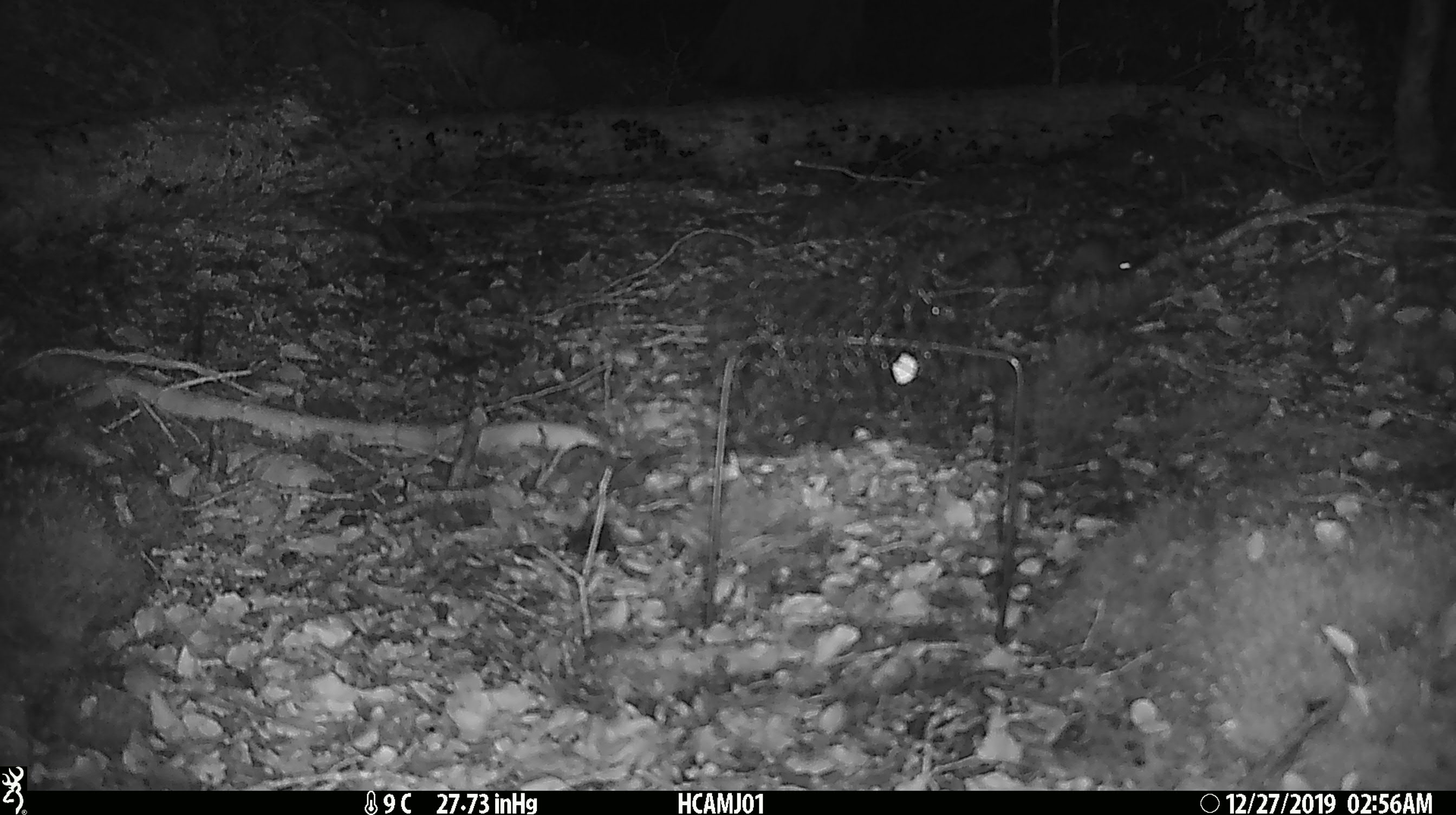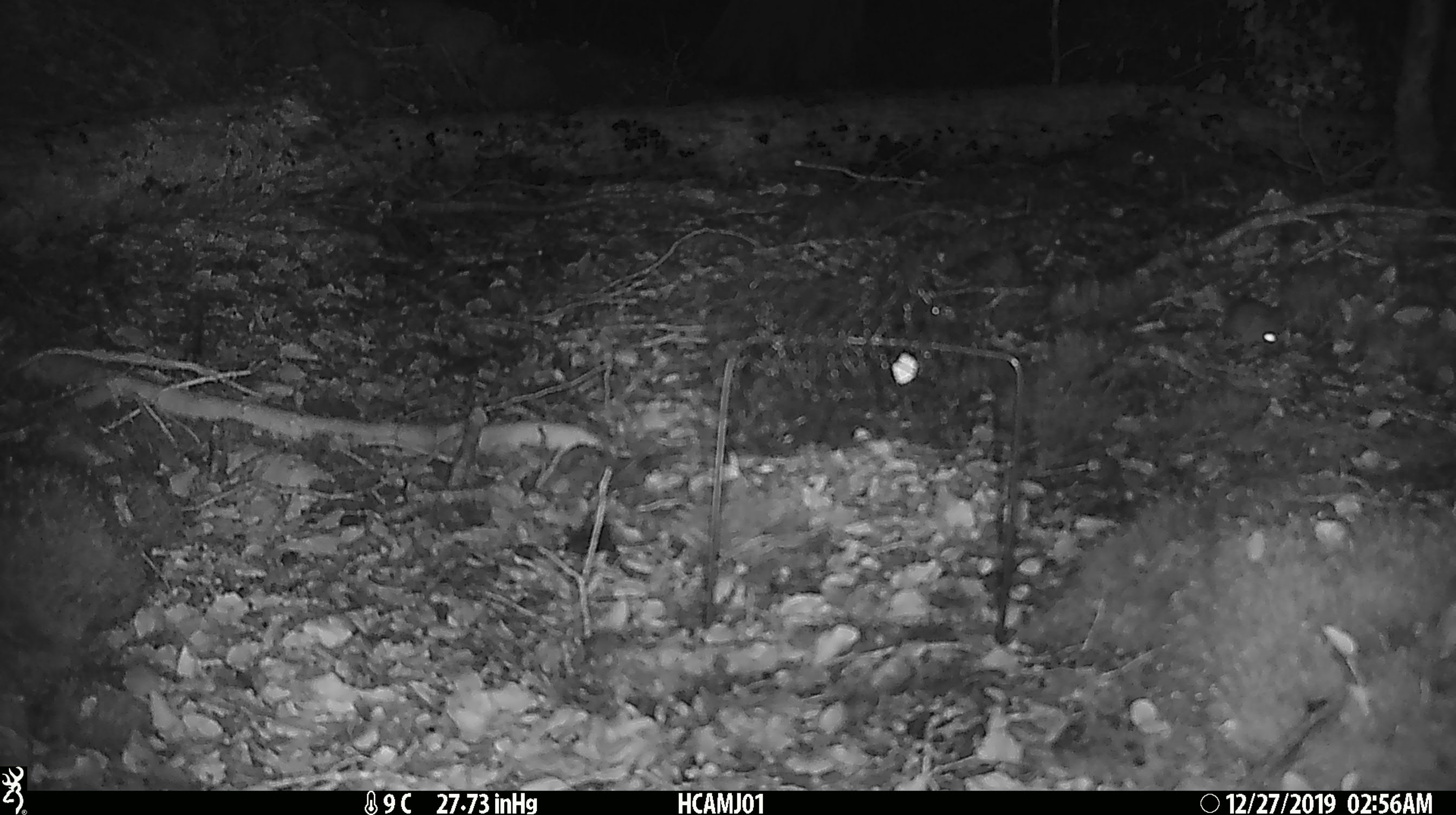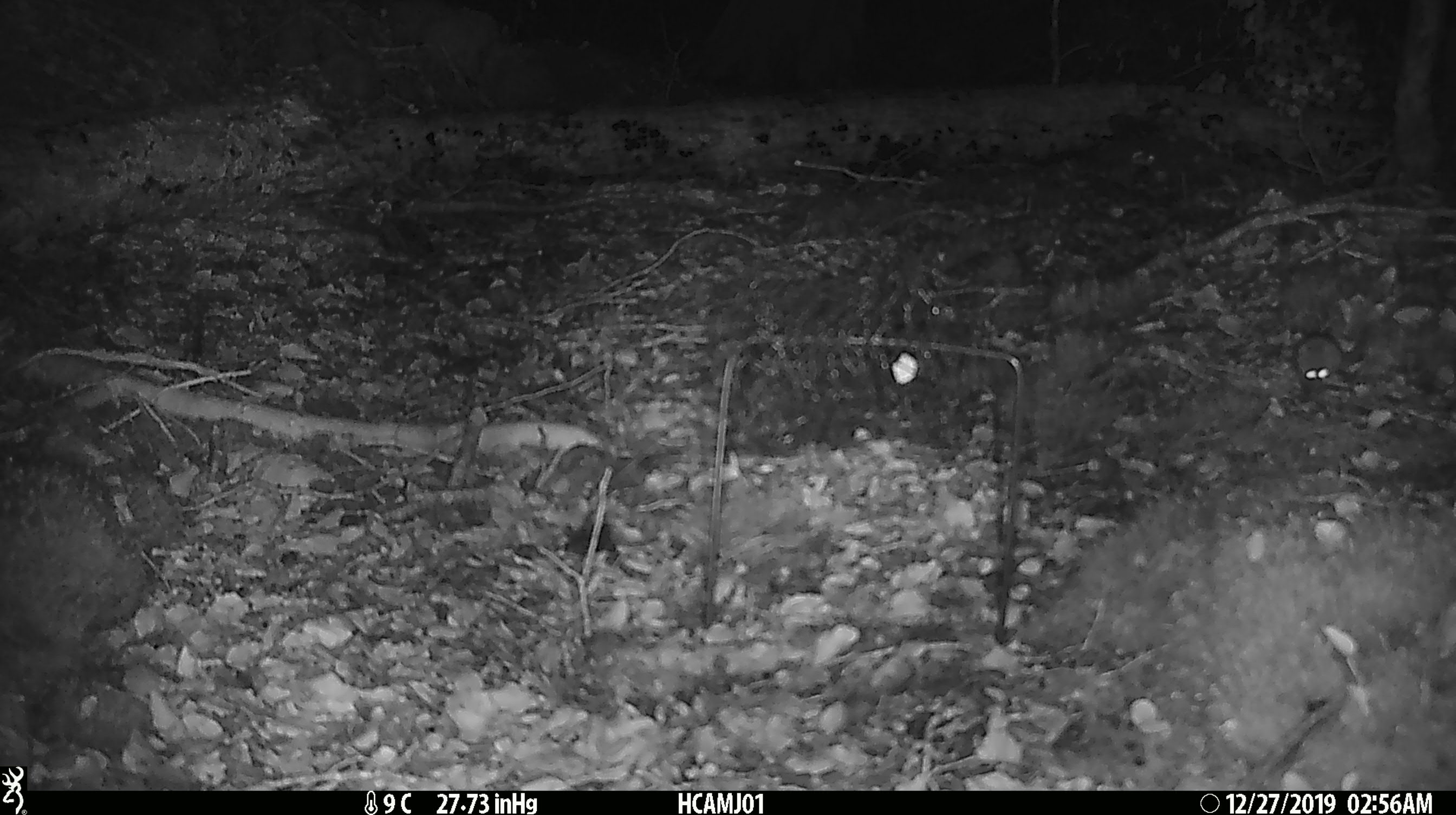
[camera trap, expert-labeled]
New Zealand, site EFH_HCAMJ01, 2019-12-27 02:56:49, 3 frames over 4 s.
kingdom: Animalia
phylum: Chordata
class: Mammalia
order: Rodentia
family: Muridae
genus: Mus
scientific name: Mus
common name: mouse